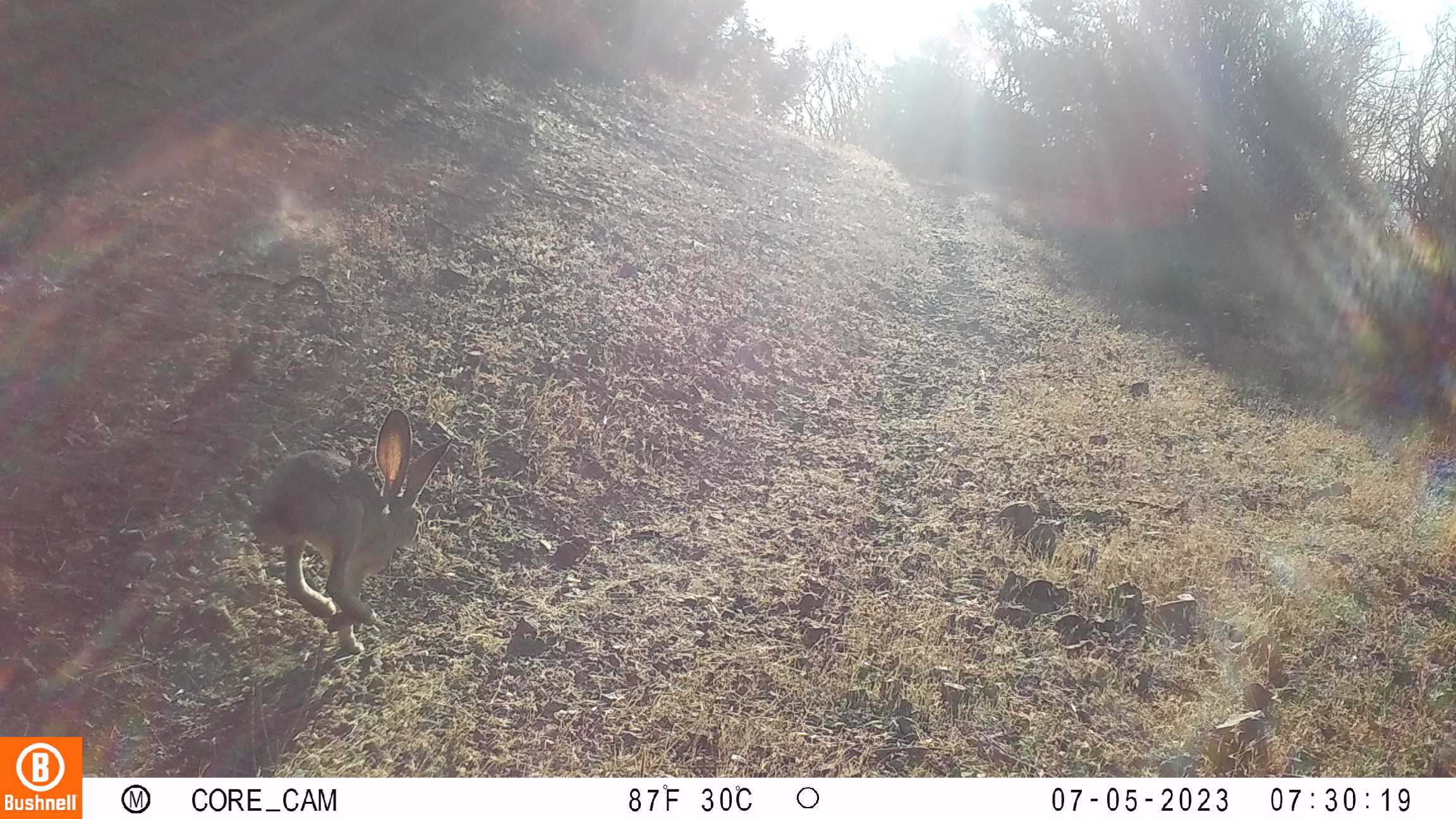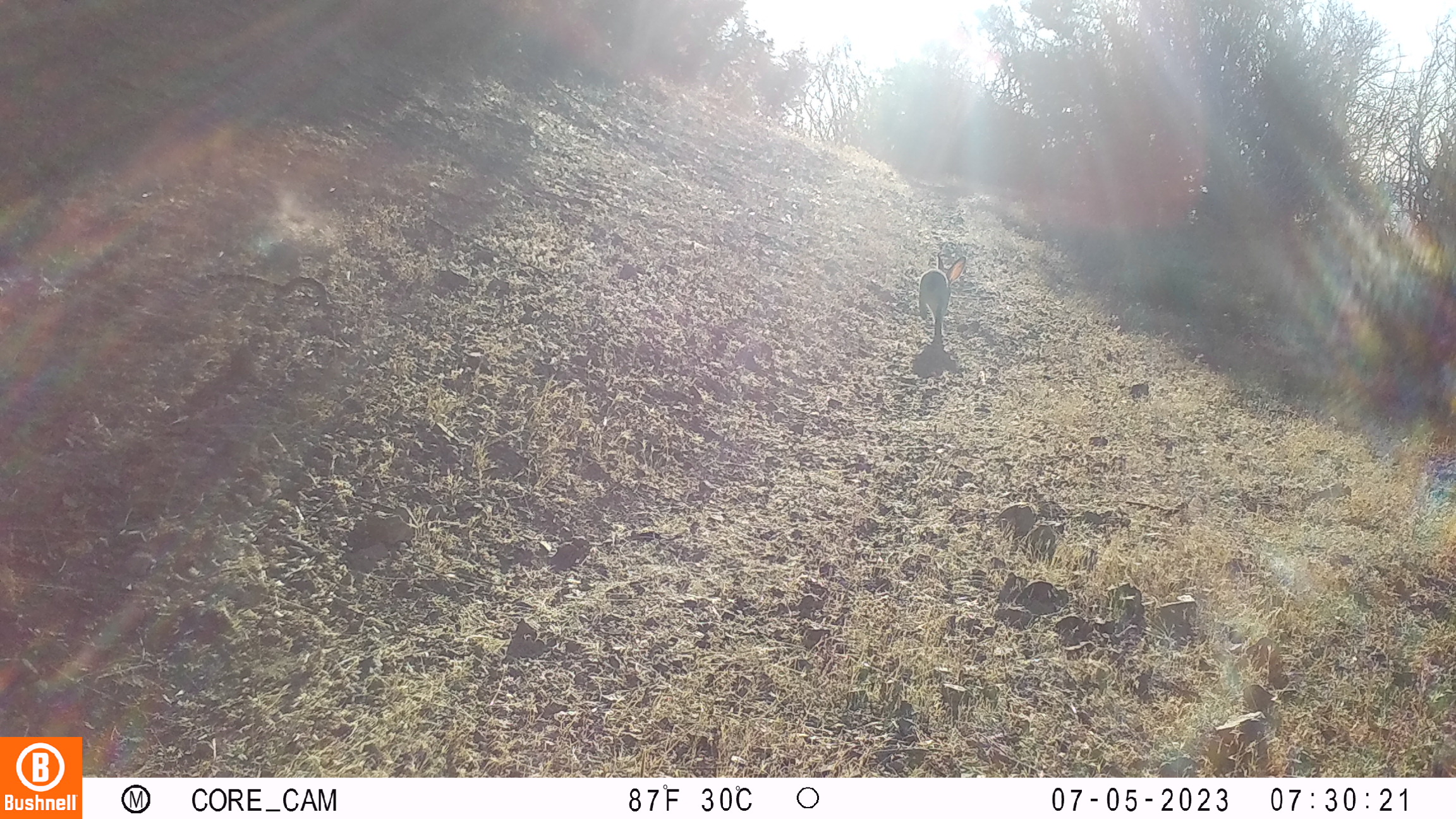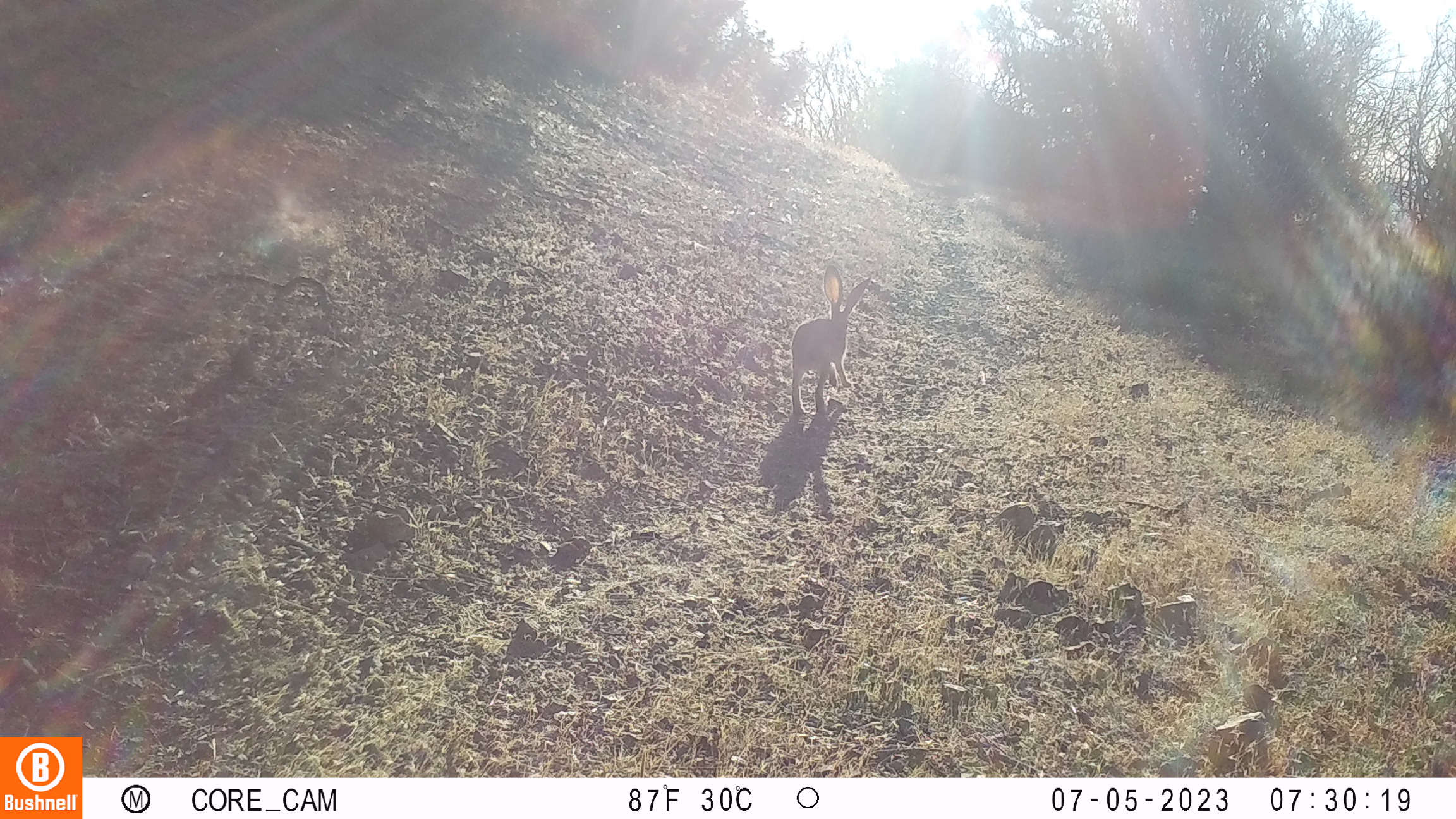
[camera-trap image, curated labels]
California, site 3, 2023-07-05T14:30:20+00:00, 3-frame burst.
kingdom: Animalia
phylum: Chordata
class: Mammalia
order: Lagomorpha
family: Leporidae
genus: Lepus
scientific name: Lepus californicus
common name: black-tailed jackrabbit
Black-tailed jackrabbit (Lepus californicus).